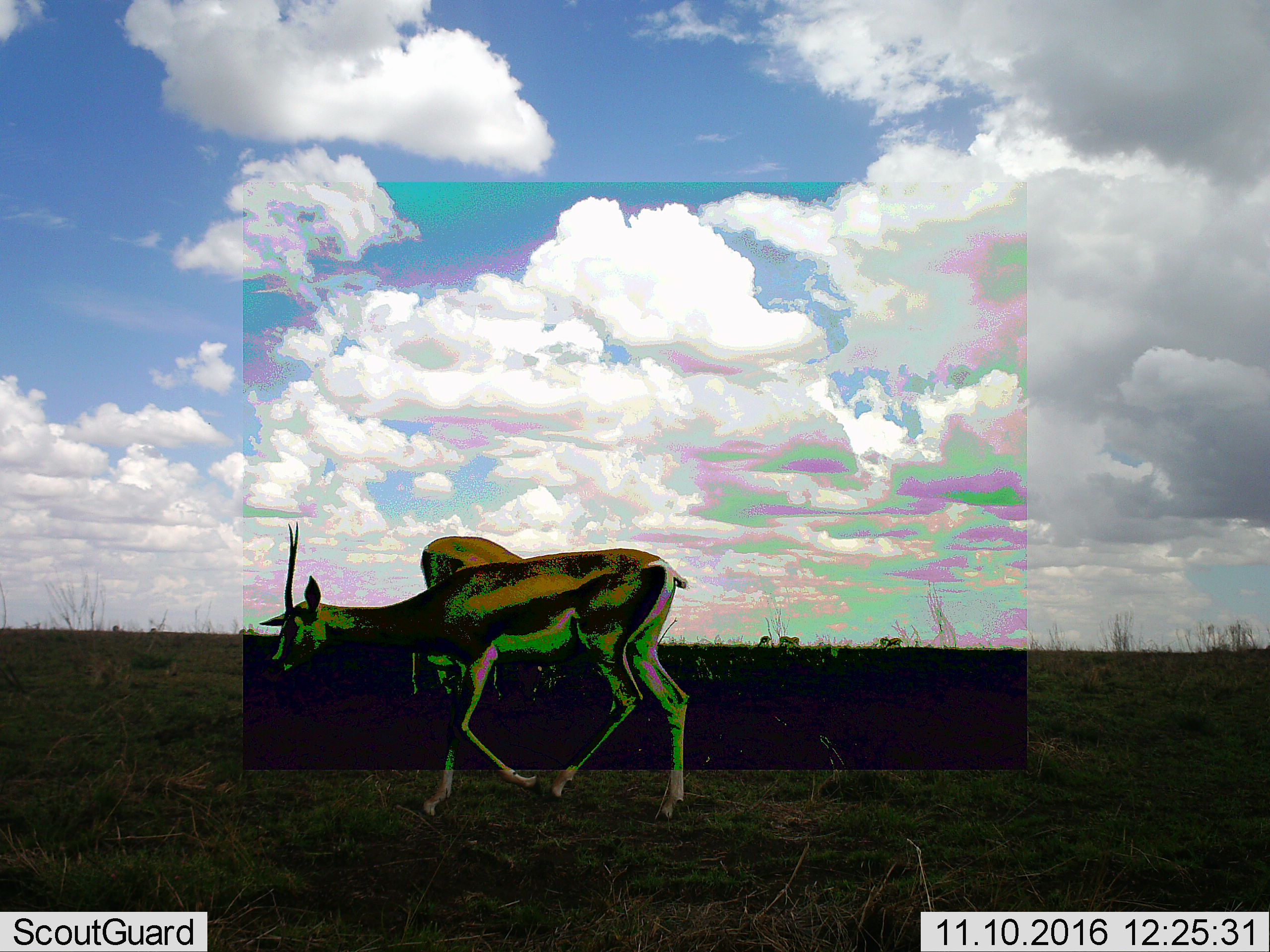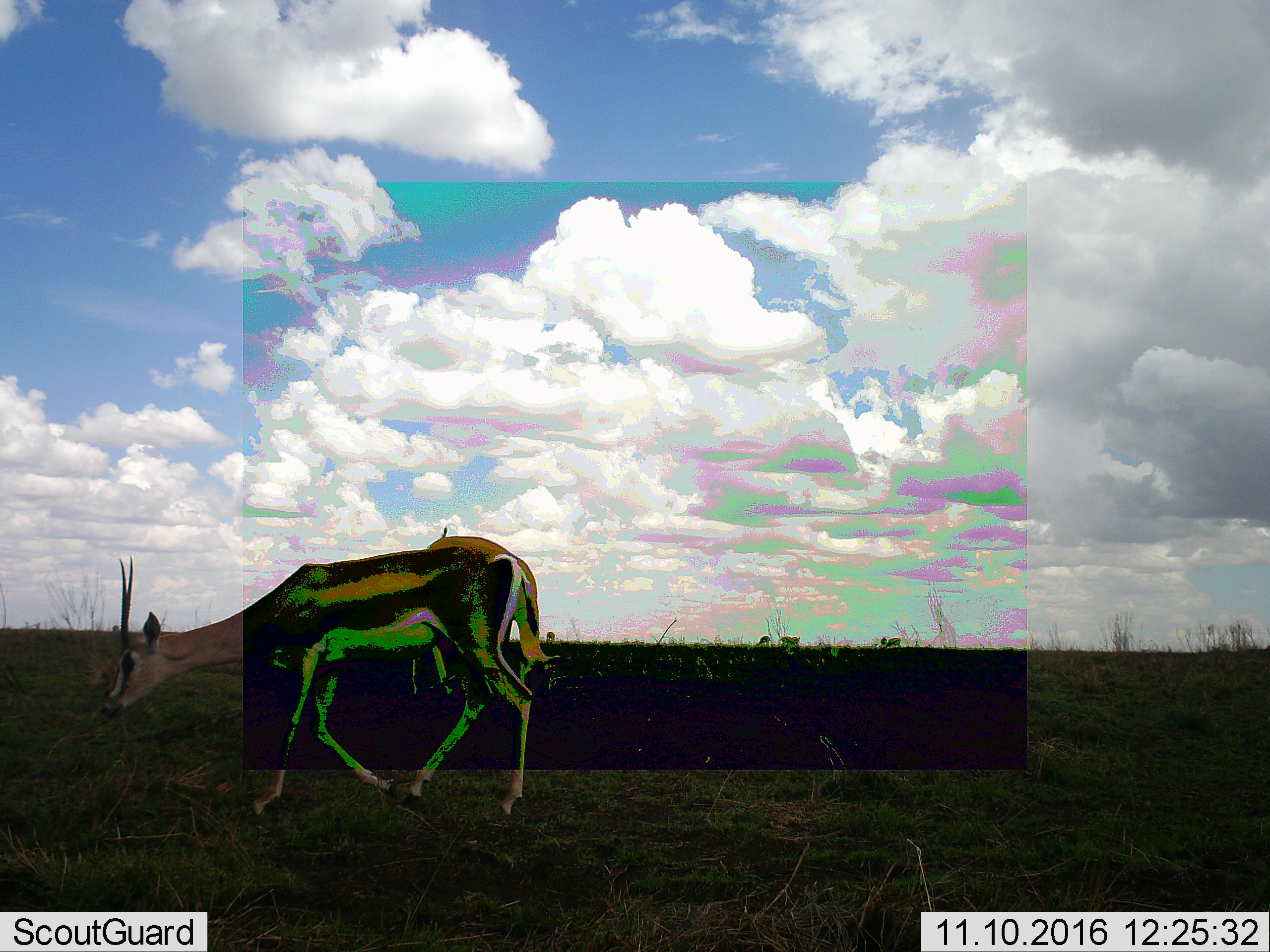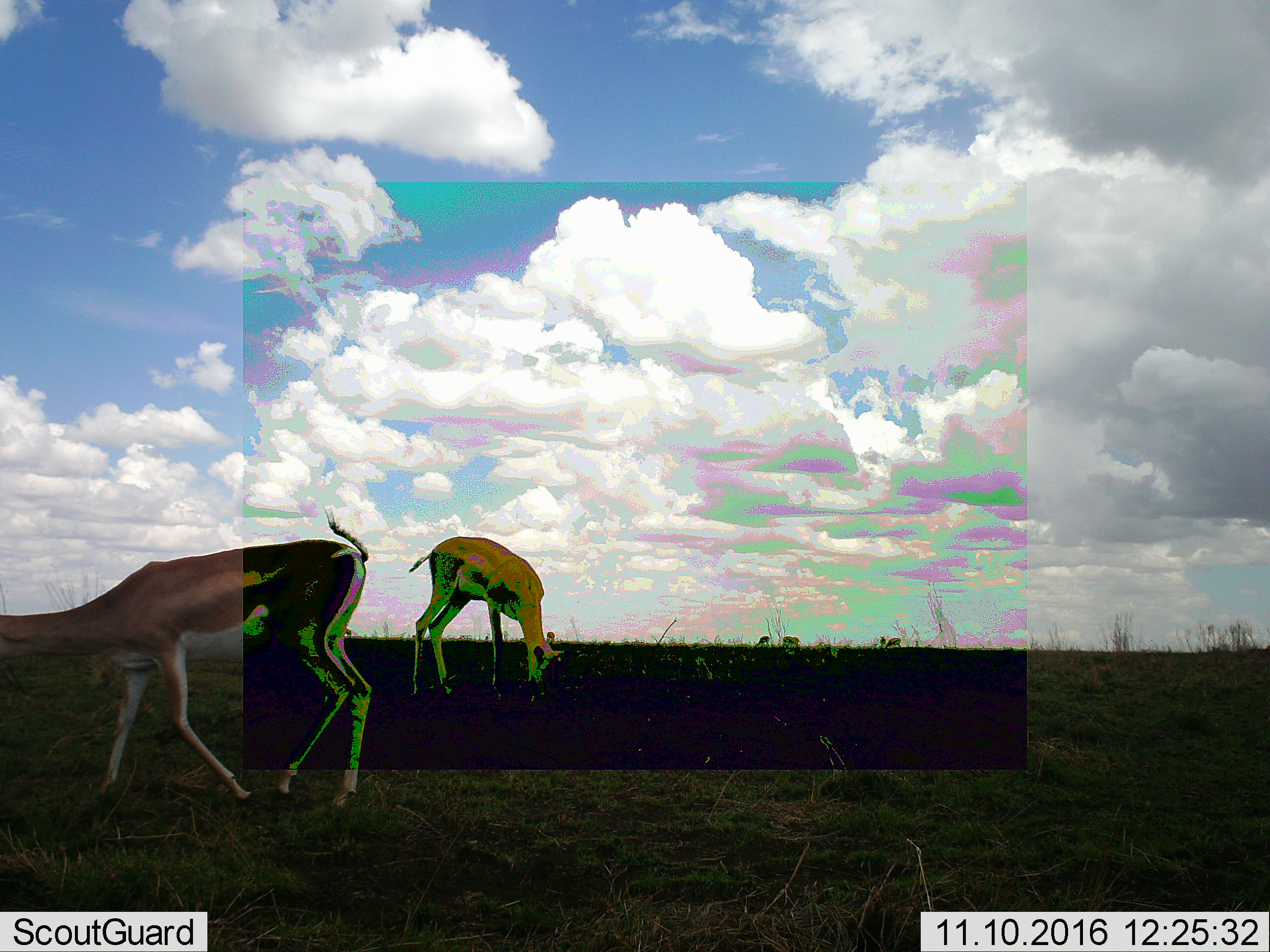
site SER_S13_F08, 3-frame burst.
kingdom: Animalia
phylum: Chordata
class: Mammalia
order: Artiodactyla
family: Bovidae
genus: Eudorcas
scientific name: Eudorcas thomsonii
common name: thomson's gazelle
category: gazellethomsons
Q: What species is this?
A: Gazellethomsons (thomson's gazelle) (Eudorcas thomsonii).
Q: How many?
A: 2.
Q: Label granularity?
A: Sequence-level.